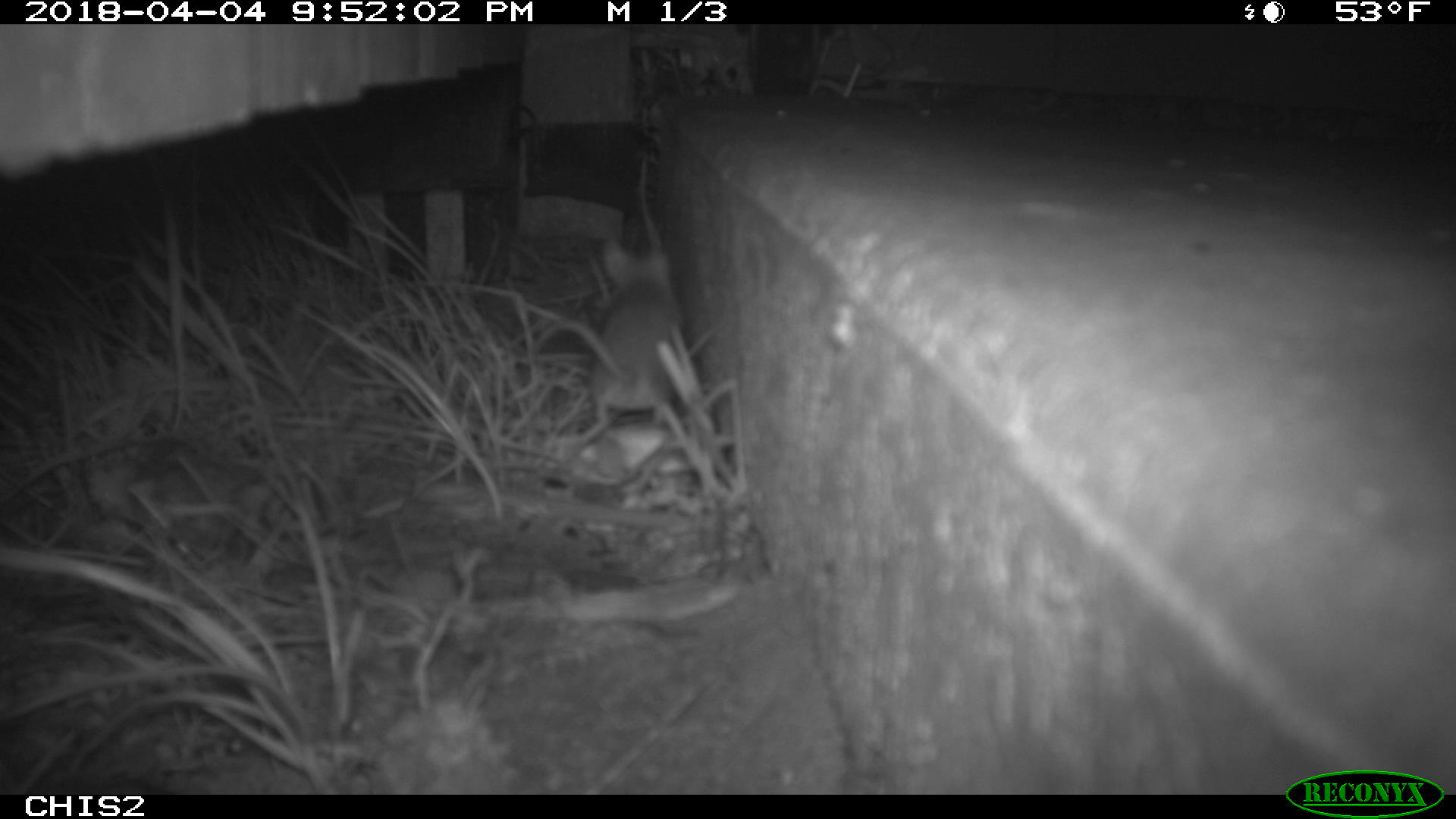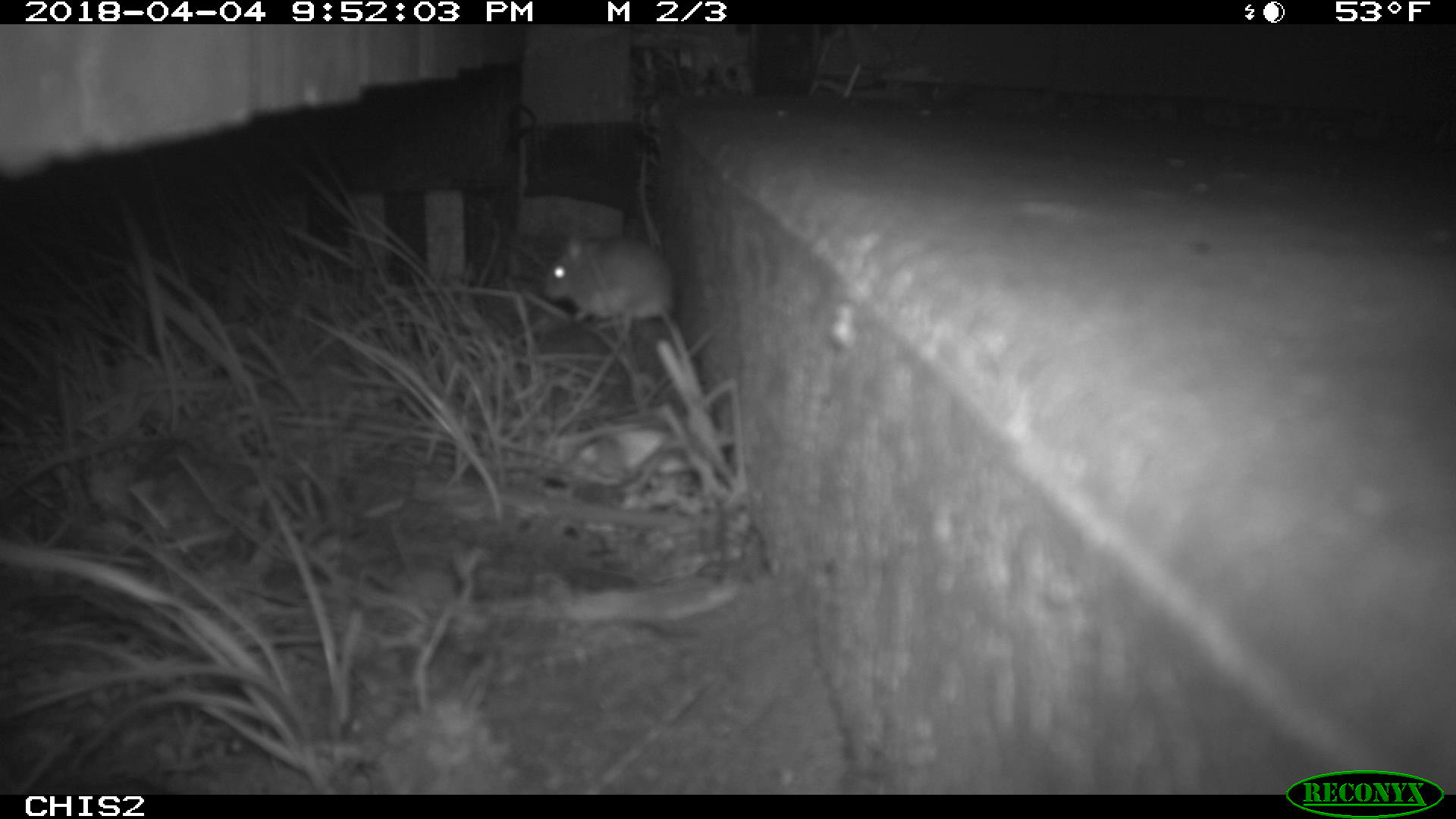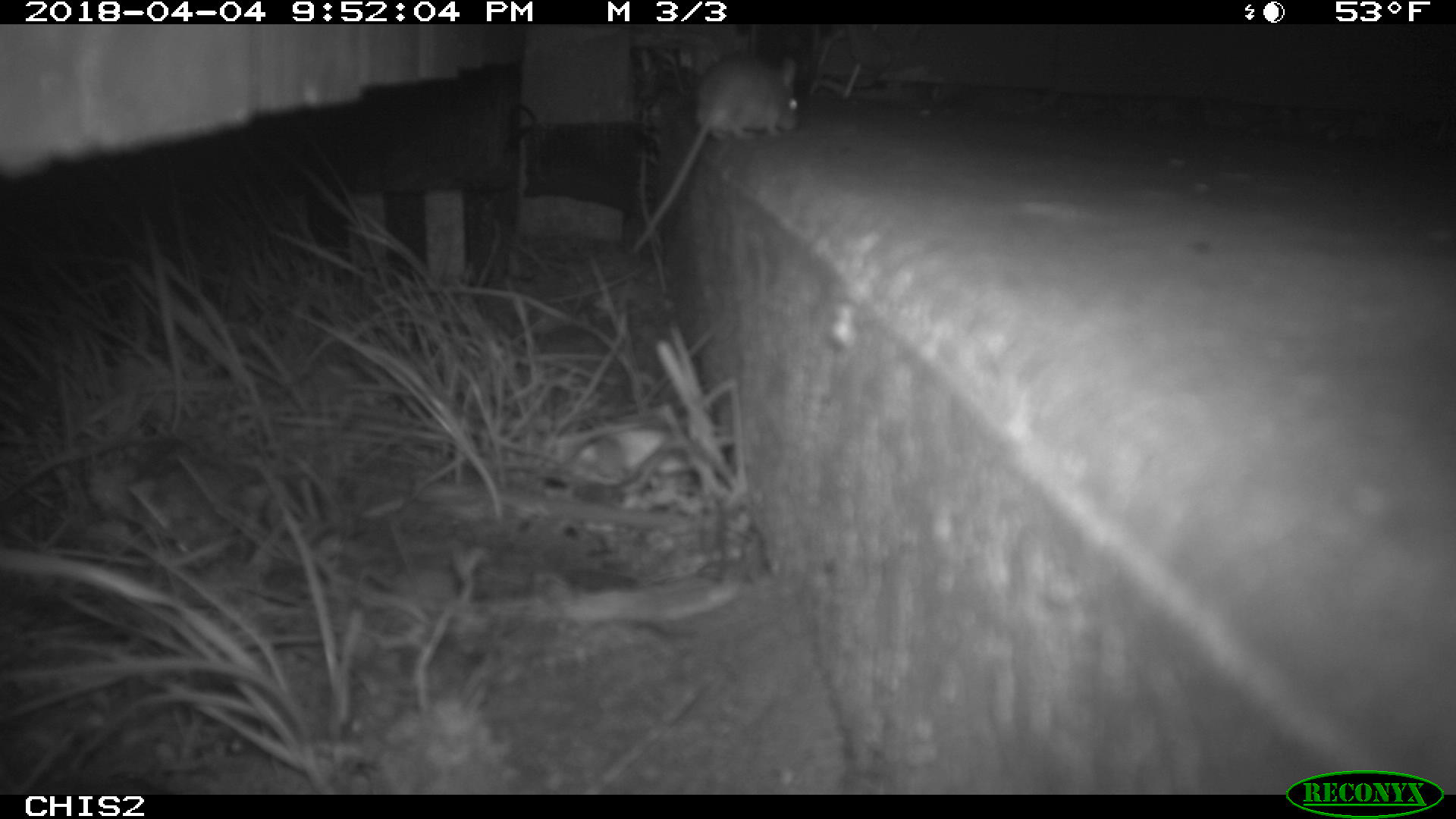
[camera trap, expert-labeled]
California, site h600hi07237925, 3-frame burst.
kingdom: Animalia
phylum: Chordata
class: Mammalia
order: Rodentia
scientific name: Rodentia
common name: rodent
Rodent (Rodentia).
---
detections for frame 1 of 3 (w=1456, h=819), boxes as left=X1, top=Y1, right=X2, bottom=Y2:
rodent: left=536, top=241, right=679, bottom=444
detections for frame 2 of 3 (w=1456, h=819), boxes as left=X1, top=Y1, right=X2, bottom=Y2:
rodent: left=544, top=226, right=702, bottom=394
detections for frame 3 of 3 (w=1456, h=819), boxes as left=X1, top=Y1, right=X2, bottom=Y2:
rodent: left=625, top=55, right=799, bottom=256